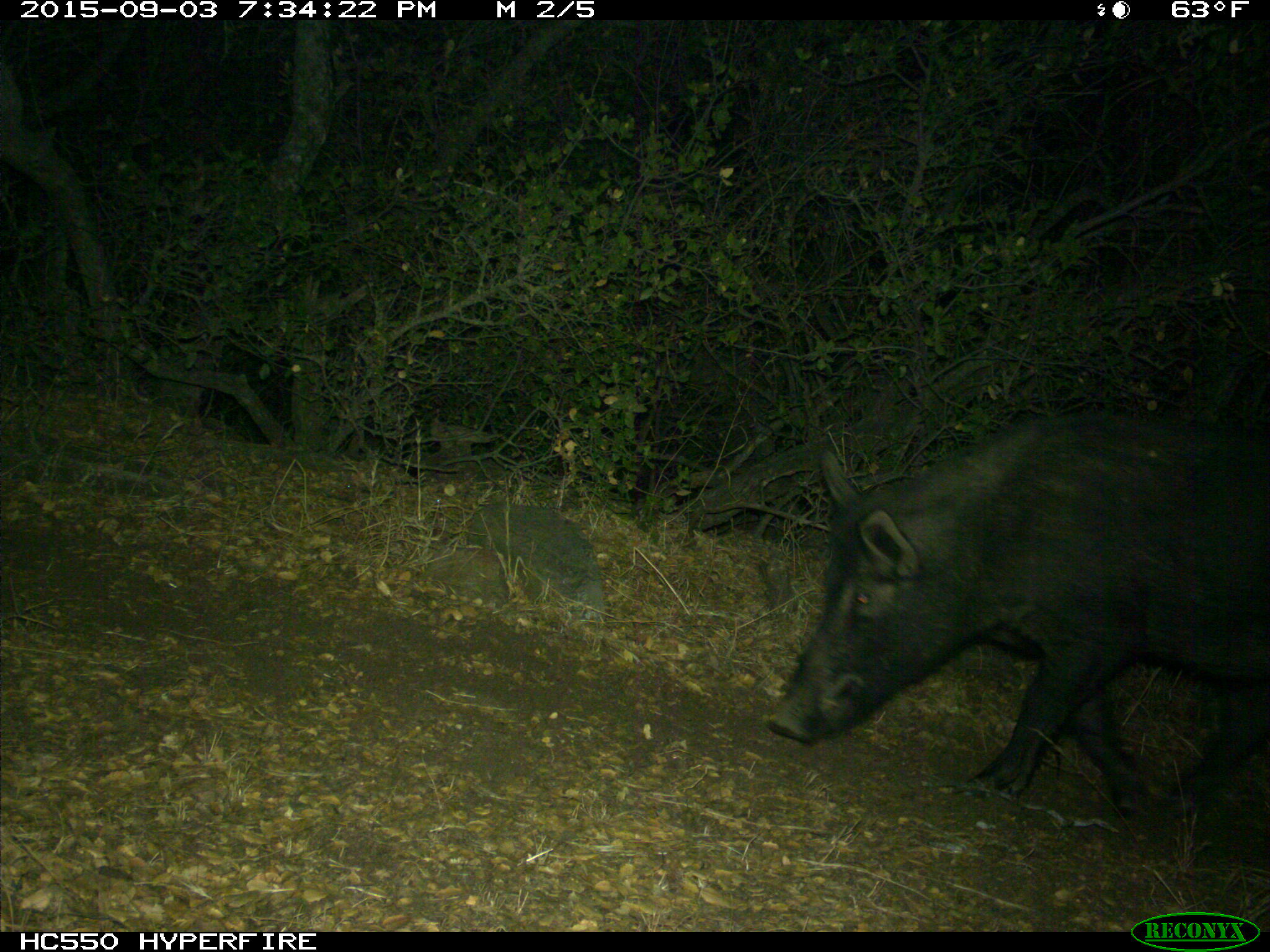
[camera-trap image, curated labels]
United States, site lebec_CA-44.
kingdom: Animalia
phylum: Chordata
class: Mammalia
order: Artiodactyla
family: Suidae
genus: Sus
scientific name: Sus scrofa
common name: wild boar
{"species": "Sus scrofa (wild boar)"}